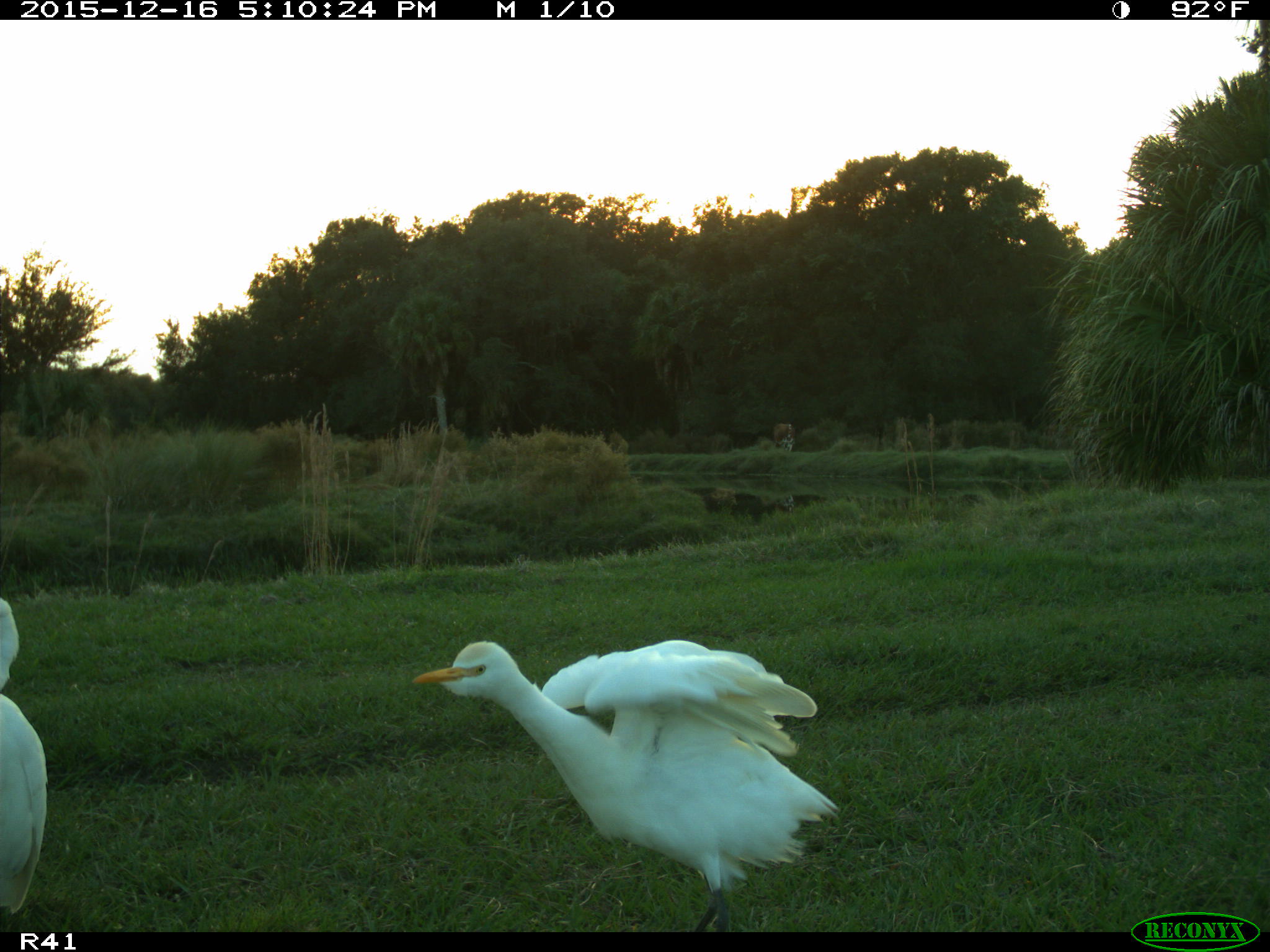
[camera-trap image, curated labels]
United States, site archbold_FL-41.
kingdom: Animalia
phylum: Chordata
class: Aves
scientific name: Aves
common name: birds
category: unidentified bird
Unidentified bird (birds) (Aves).